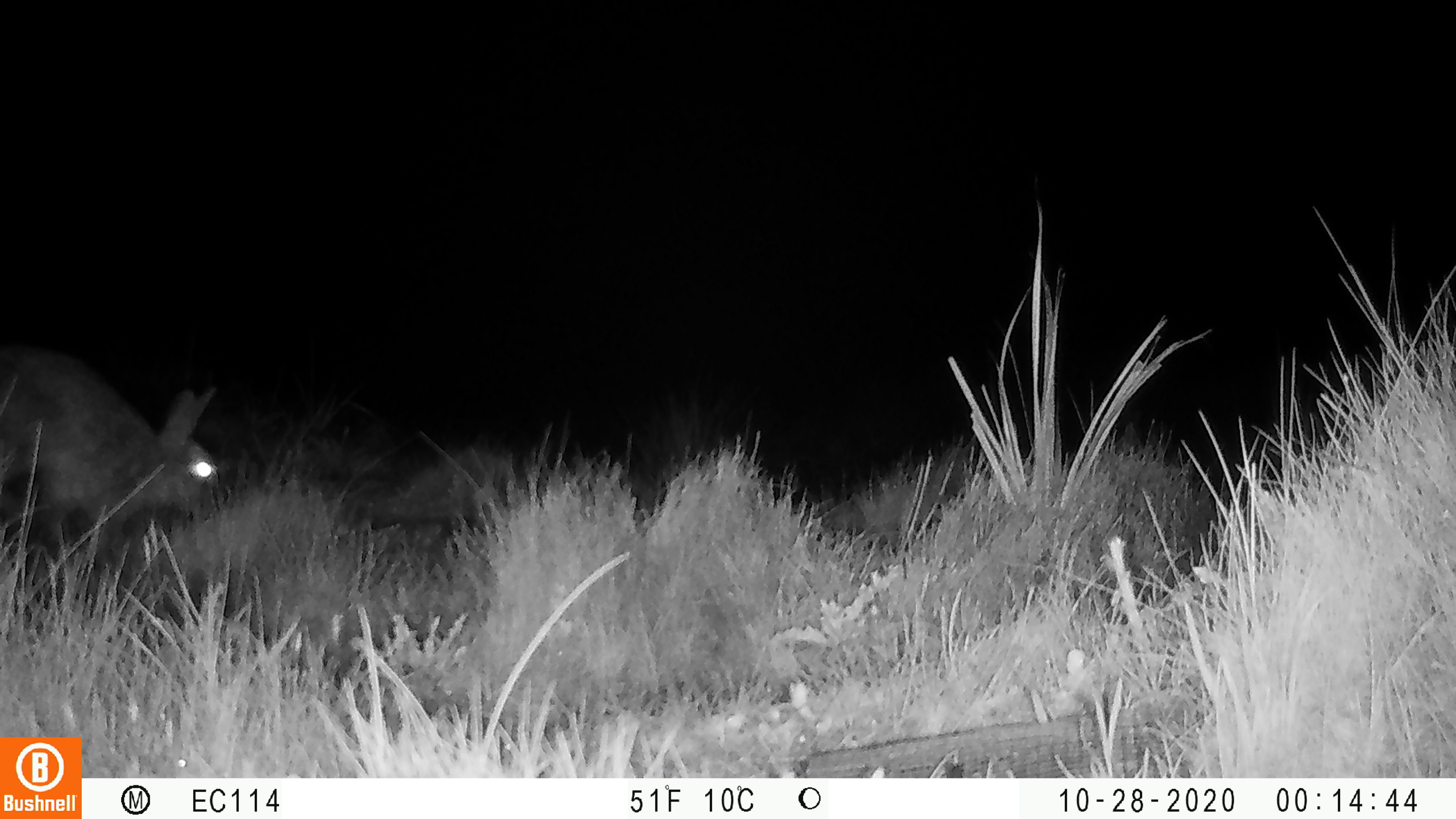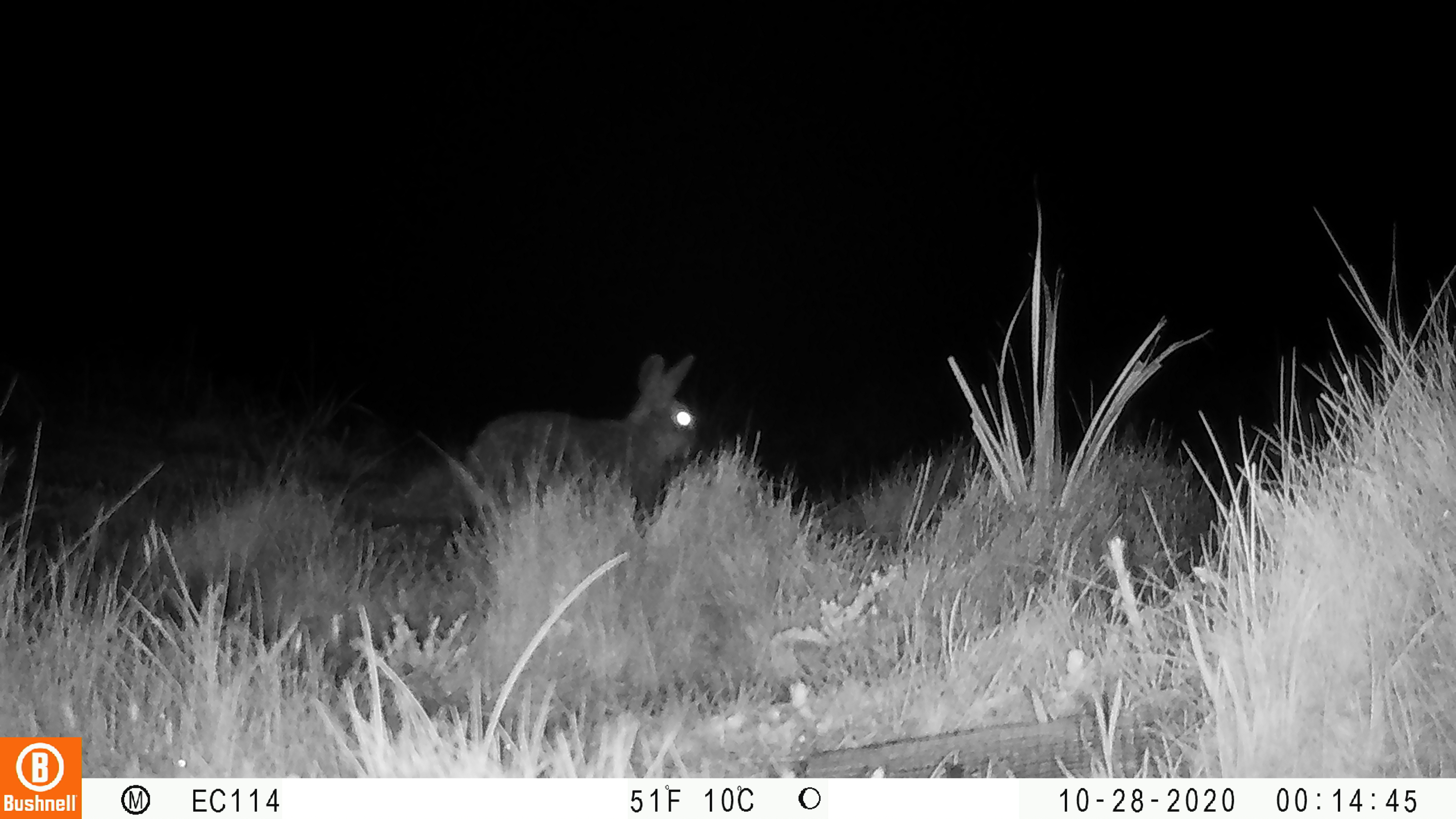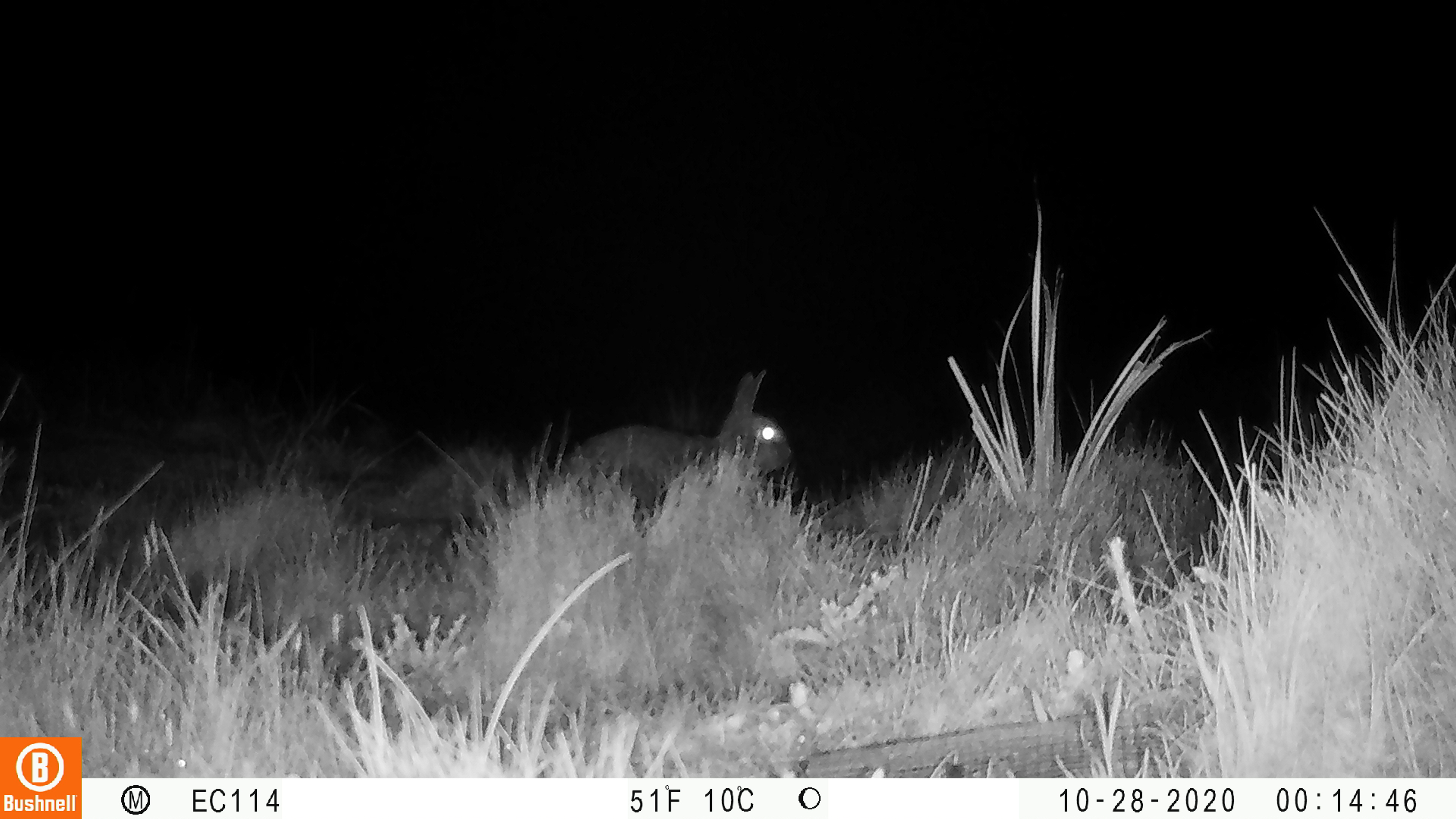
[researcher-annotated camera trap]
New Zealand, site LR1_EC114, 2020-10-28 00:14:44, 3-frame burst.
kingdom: Animalia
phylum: Chordata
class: Mammalia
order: Lagomorpha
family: Leporidae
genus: Oryctolagus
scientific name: Oryctolagus cuniculus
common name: european rabbit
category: rabbit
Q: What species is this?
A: Rabbit (european rabbit) (Oryctolagus cuniculus).